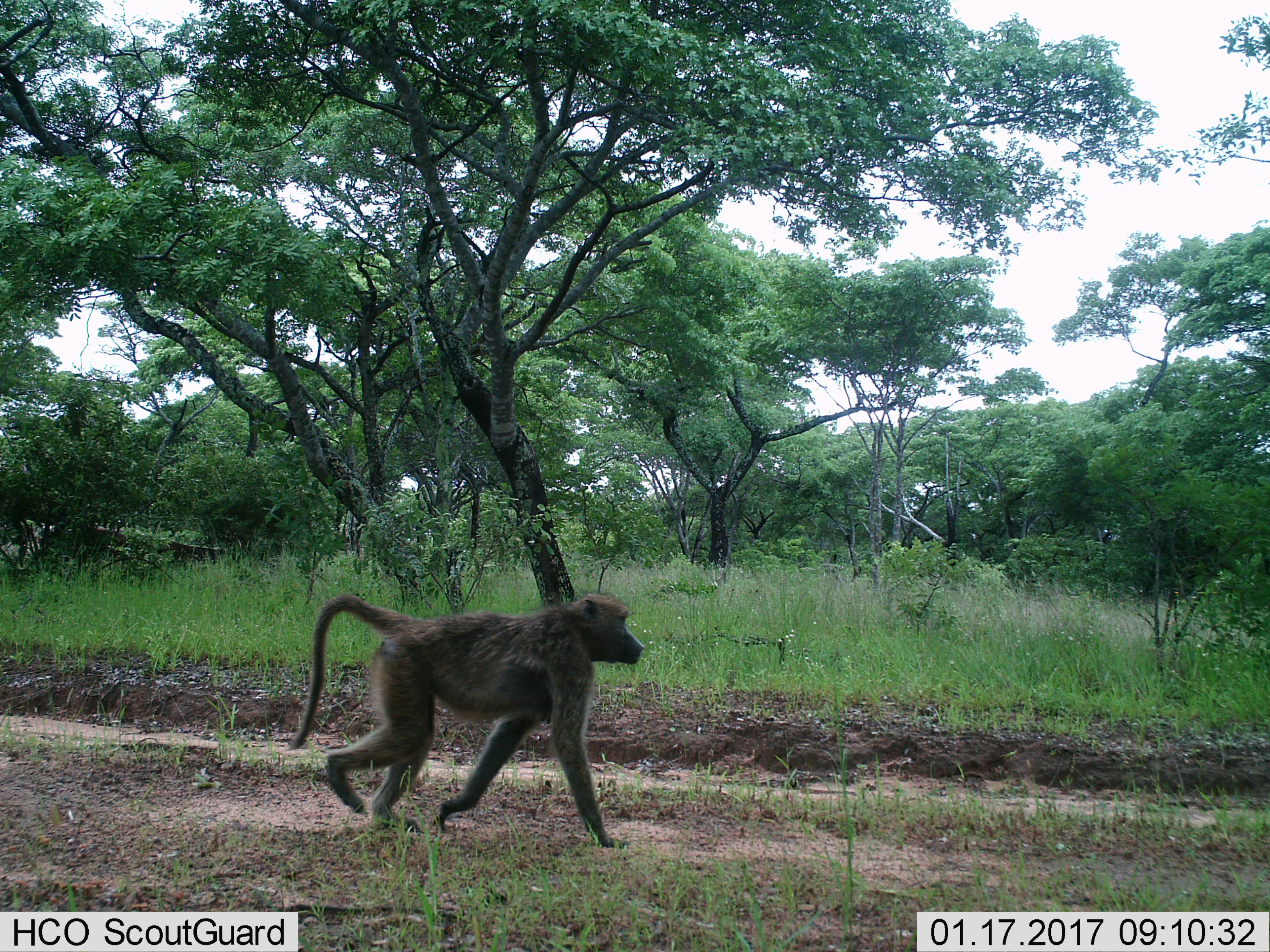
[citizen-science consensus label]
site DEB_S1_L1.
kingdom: Animalia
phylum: Chordata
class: Mammalia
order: Primates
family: Cercopithecidae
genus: Papio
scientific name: Papio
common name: baboon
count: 1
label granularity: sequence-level